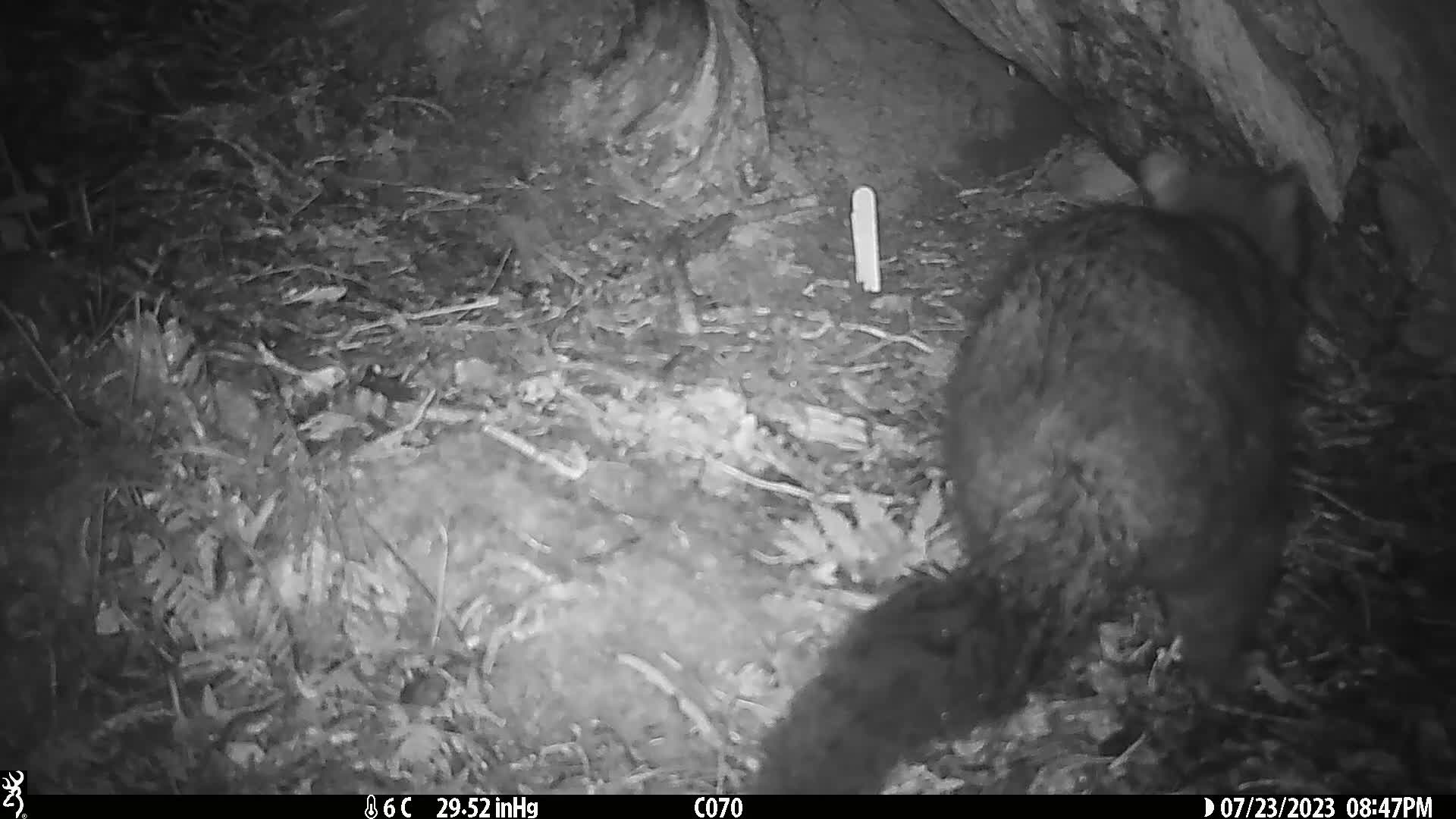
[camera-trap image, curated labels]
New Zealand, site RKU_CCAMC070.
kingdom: Animalia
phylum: Chordata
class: Mammalia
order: Diprotodontia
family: Phalangeridae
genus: Trichosurus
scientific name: Trichosurus vulpecula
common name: common brushtail possum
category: possum